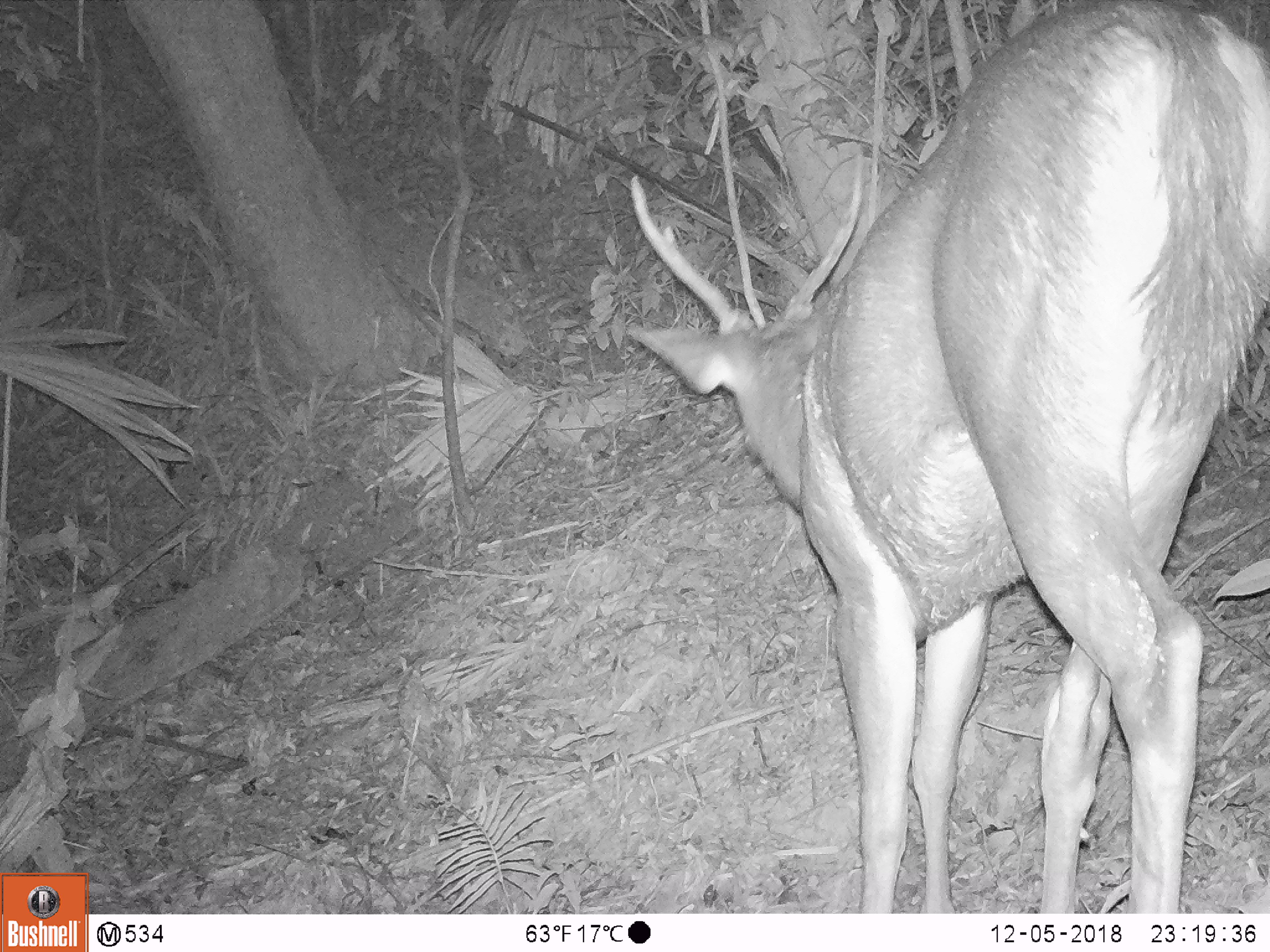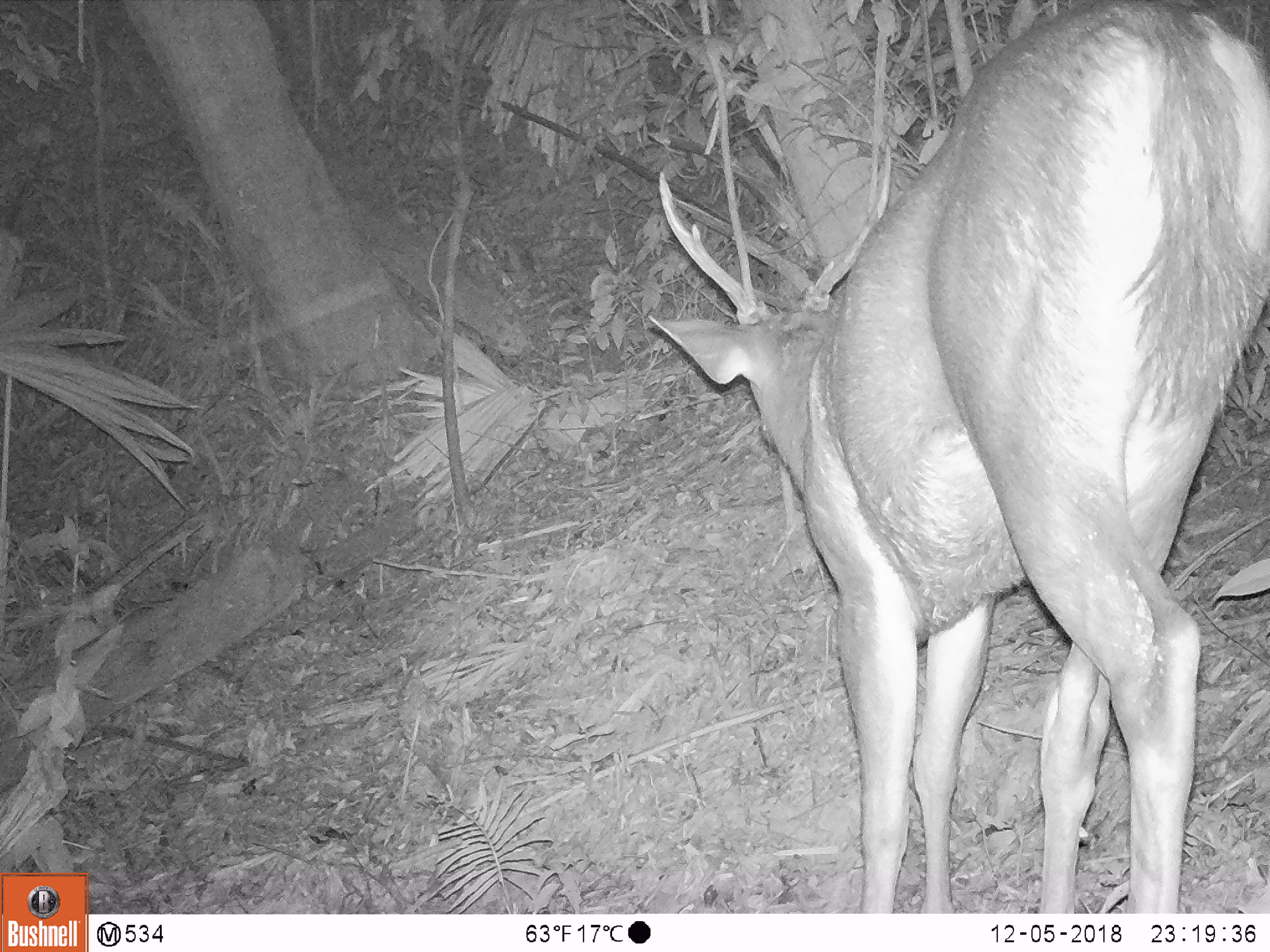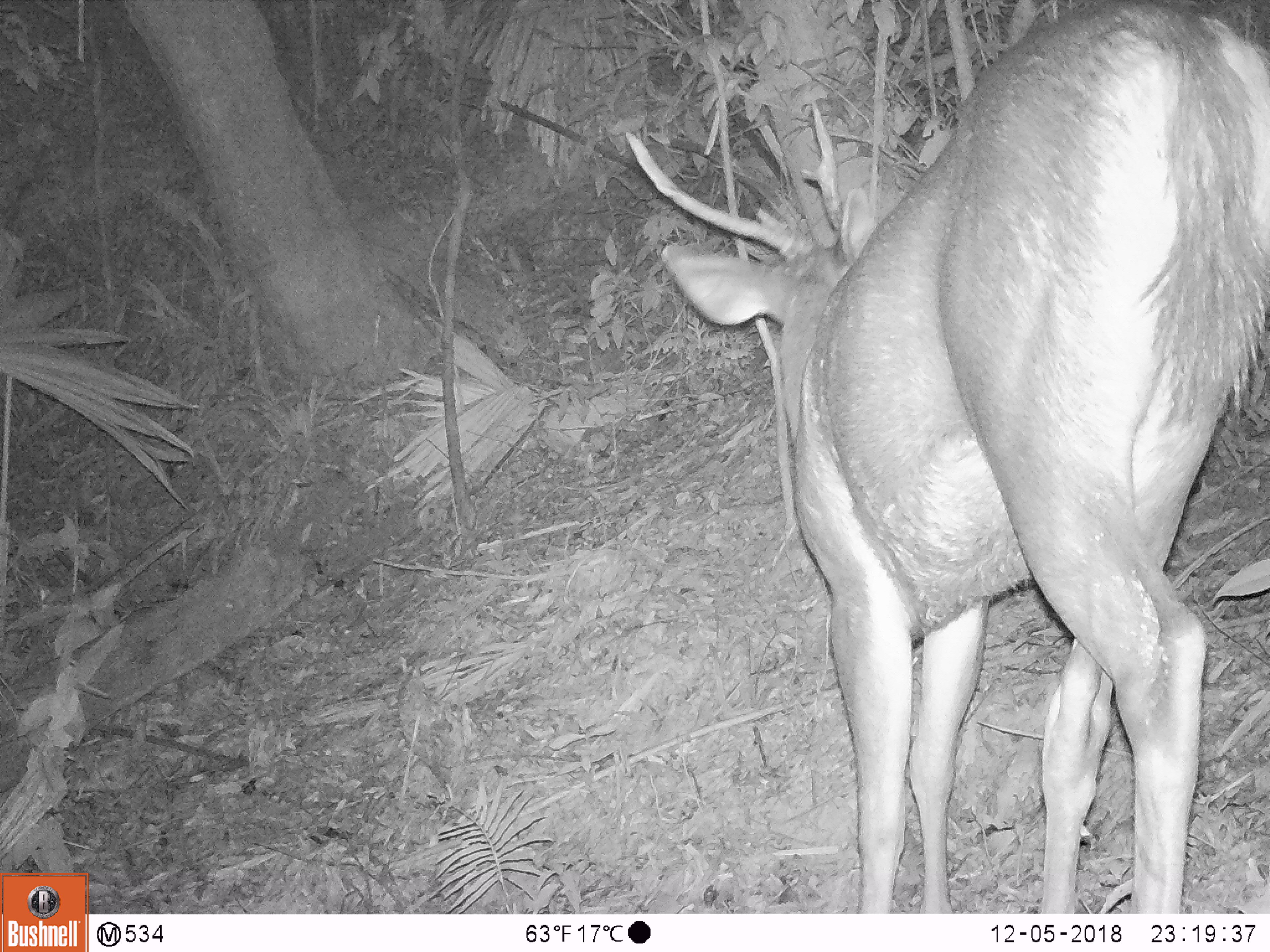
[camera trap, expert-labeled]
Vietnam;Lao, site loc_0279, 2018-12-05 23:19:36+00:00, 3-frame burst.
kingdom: Animalia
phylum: Chordata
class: Mammalia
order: Artiodactyla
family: Cervidae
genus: Rusa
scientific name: Rusa unicolor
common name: sambar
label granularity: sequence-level